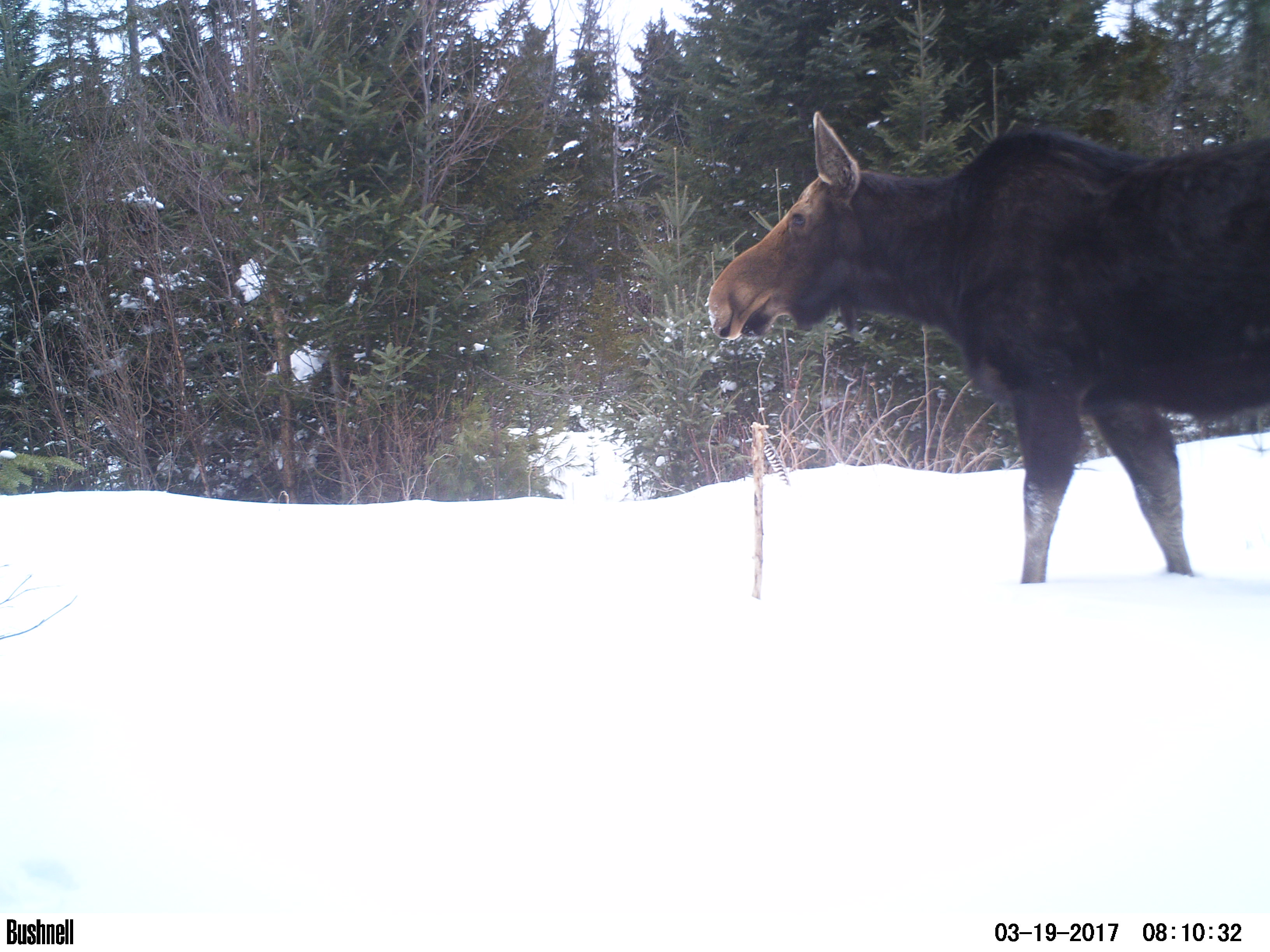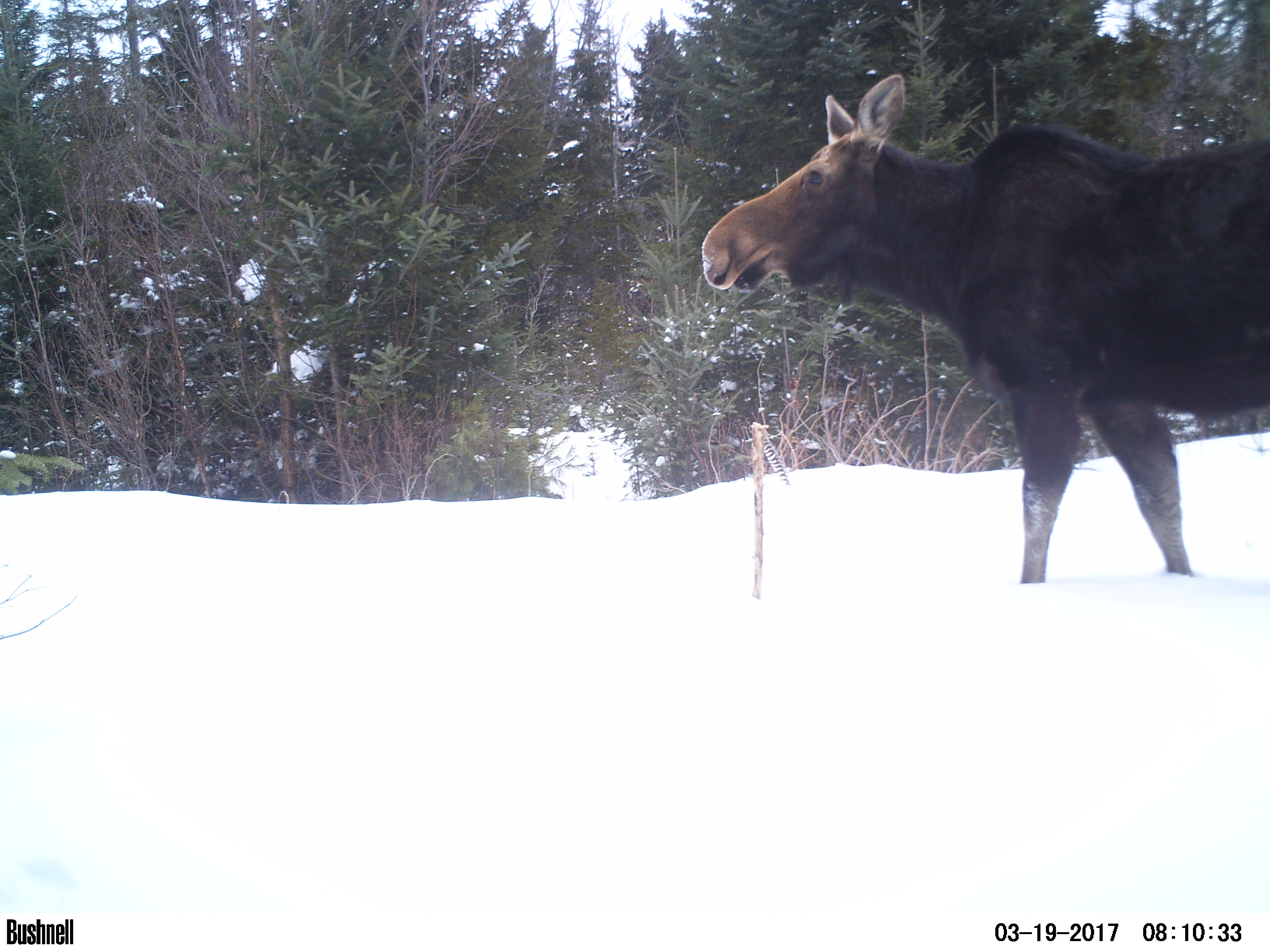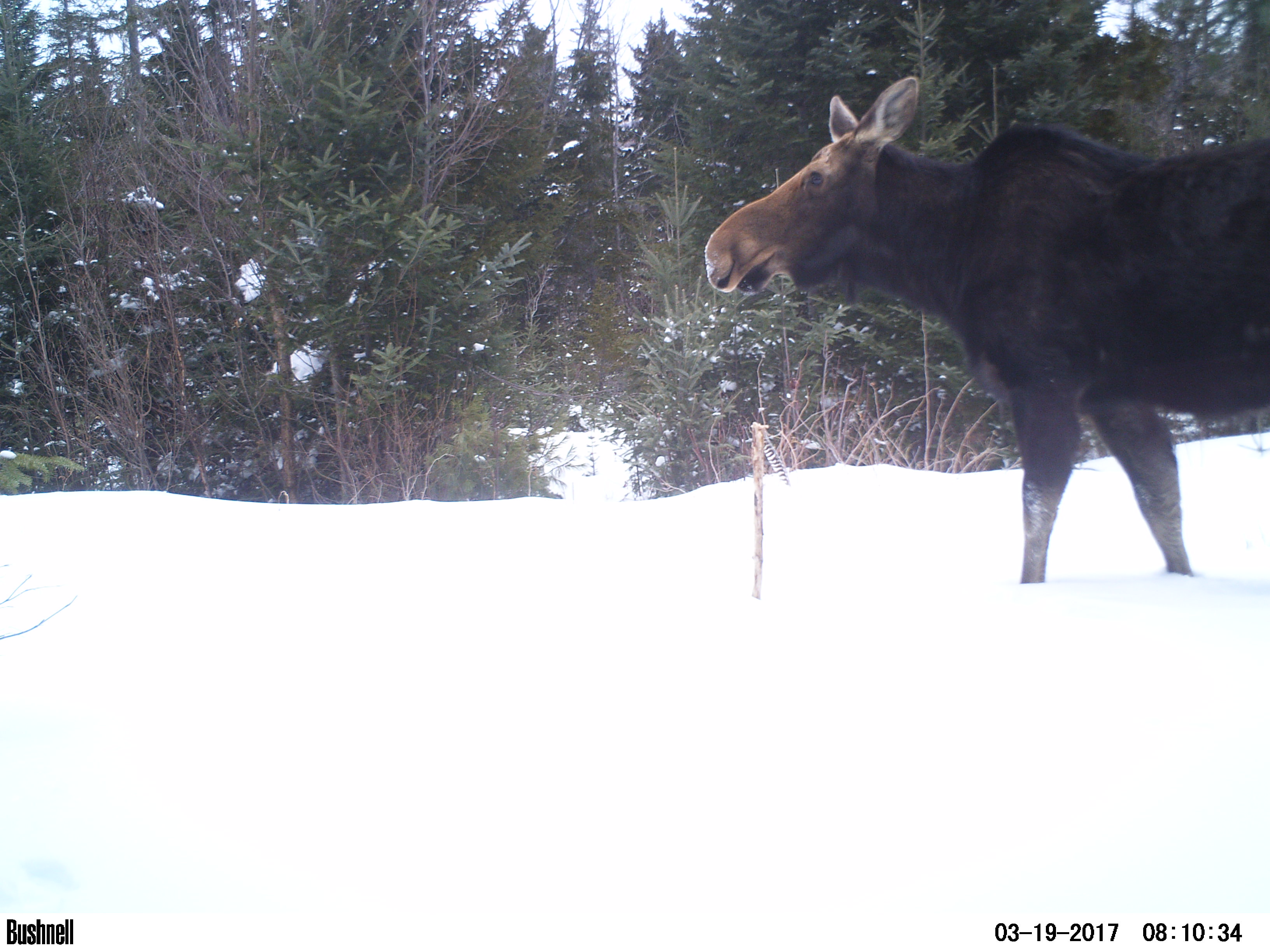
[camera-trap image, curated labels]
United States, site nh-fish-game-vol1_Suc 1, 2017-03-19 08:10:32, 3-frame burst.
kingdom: Animalia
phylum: Chordata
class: Mammalia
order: Artiodactyla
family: Cervidae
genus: Alces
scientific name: Alces alces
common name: moose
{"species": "moose (Alces alces)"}